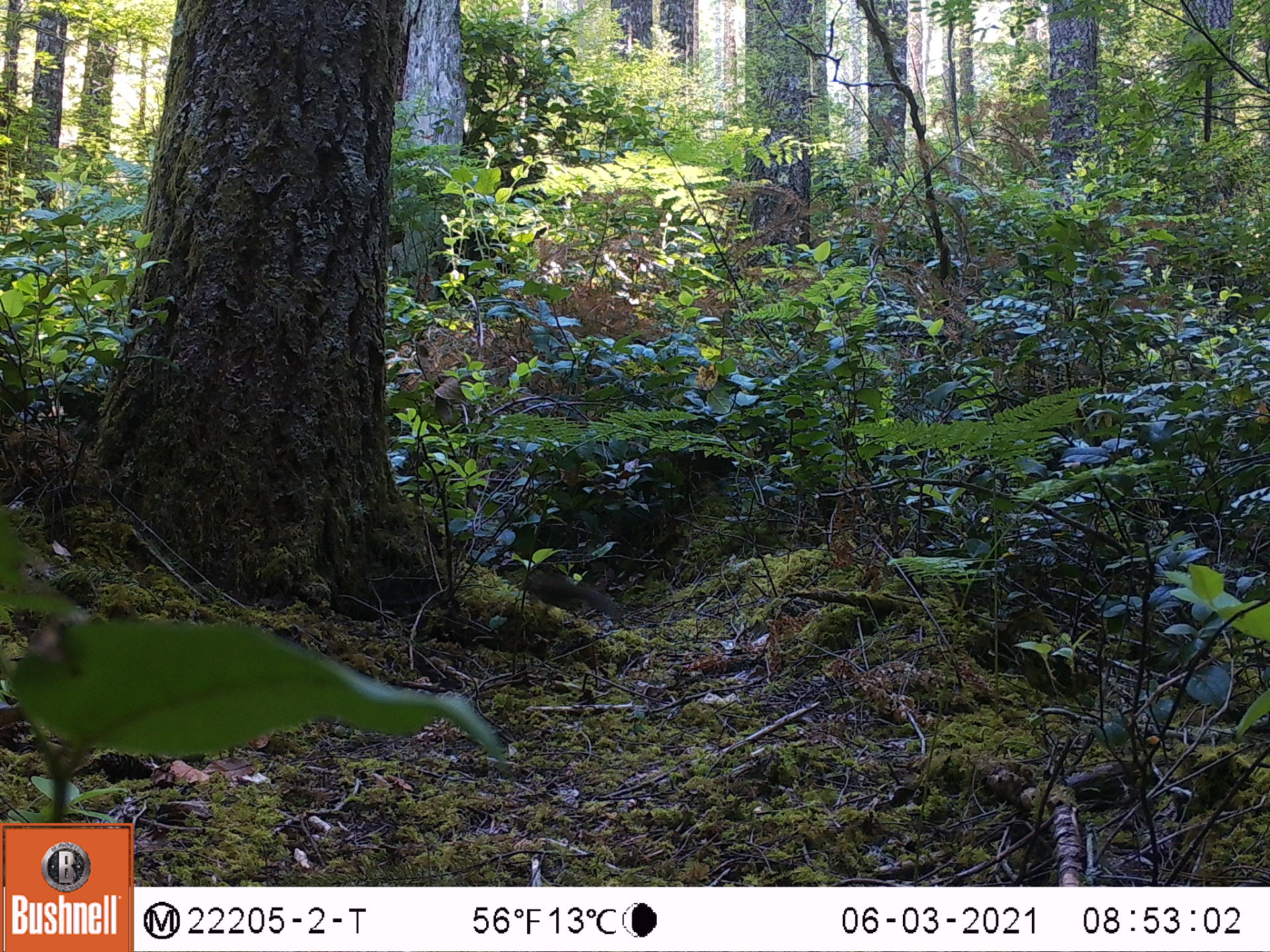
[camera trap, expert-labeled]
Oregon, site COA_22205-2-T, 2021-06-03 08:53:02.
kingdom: Animalia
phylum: Chordata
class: Mammalia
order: Rodentia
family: Sciuridae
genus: Neotamias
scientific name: Neotamias townsendii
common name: townsend's chipmunk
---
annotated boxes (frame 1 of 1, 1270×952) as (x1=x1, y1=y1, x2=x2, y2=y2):
townsend's chipmunk: (x1=499, y1=549, x2=637, y2=654)